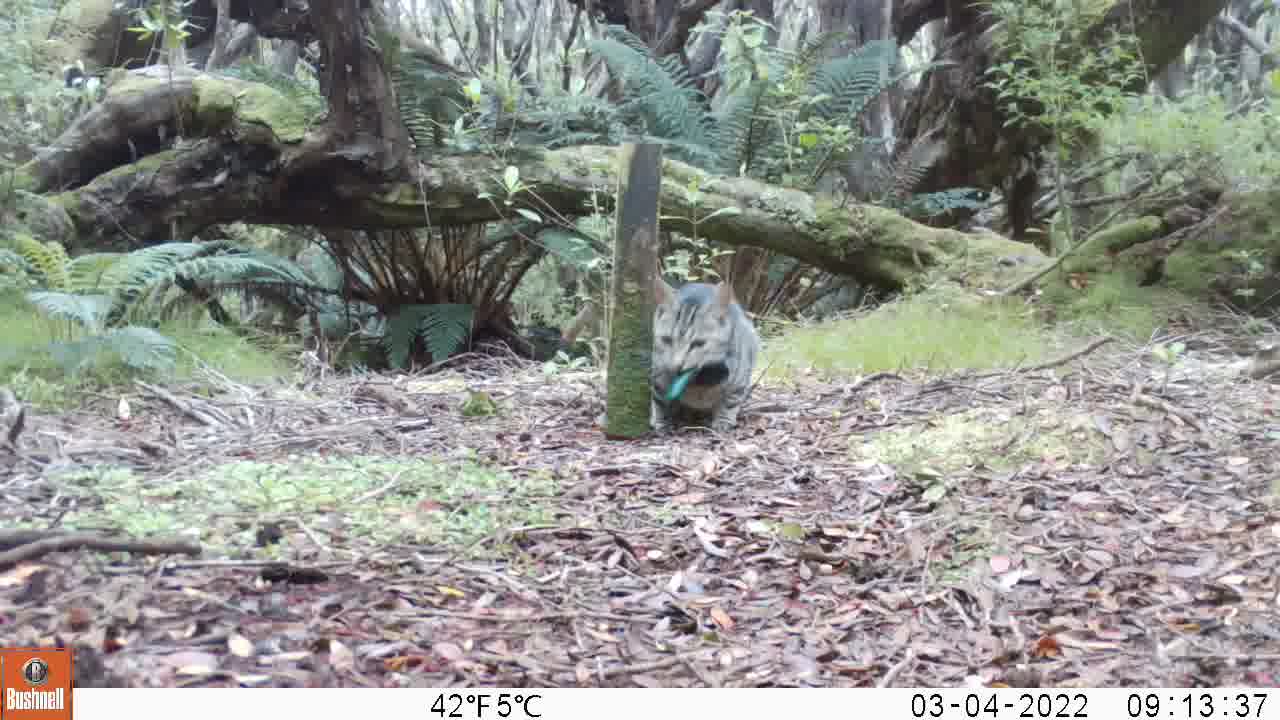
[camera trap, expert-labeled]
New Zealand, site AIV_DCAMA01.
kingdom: Animalia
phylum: Chordata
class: Mammalia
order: Carnivora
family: Felidae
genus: Felis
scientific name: Felis catus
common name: domestic cat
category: cat